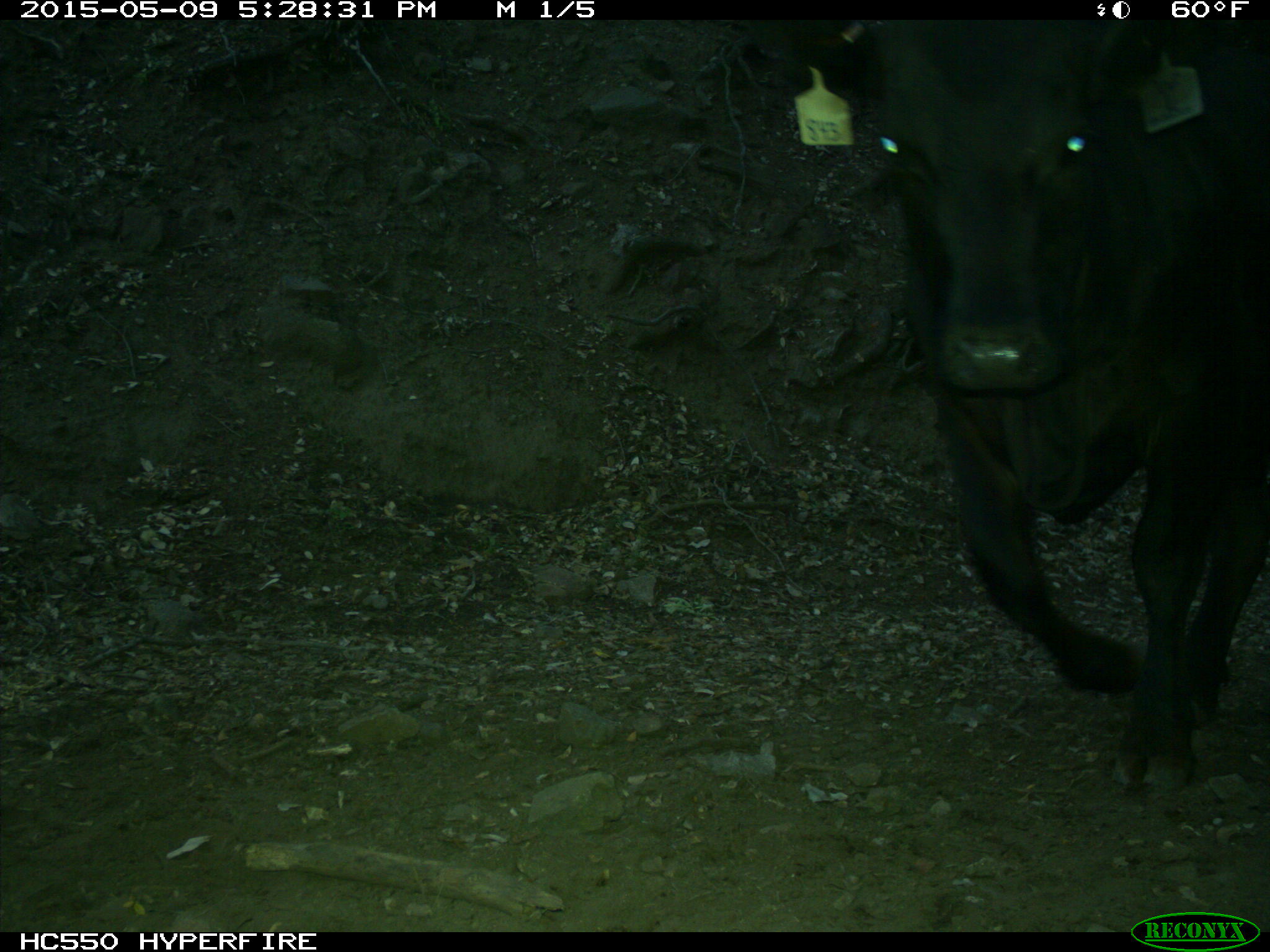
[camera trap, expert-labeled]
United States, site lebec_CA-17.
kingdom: Animalia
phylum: Chordata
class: Mammalia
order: Artiodactyla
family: Bovidae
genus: Bos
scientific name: Bos taurus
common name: domestic cow